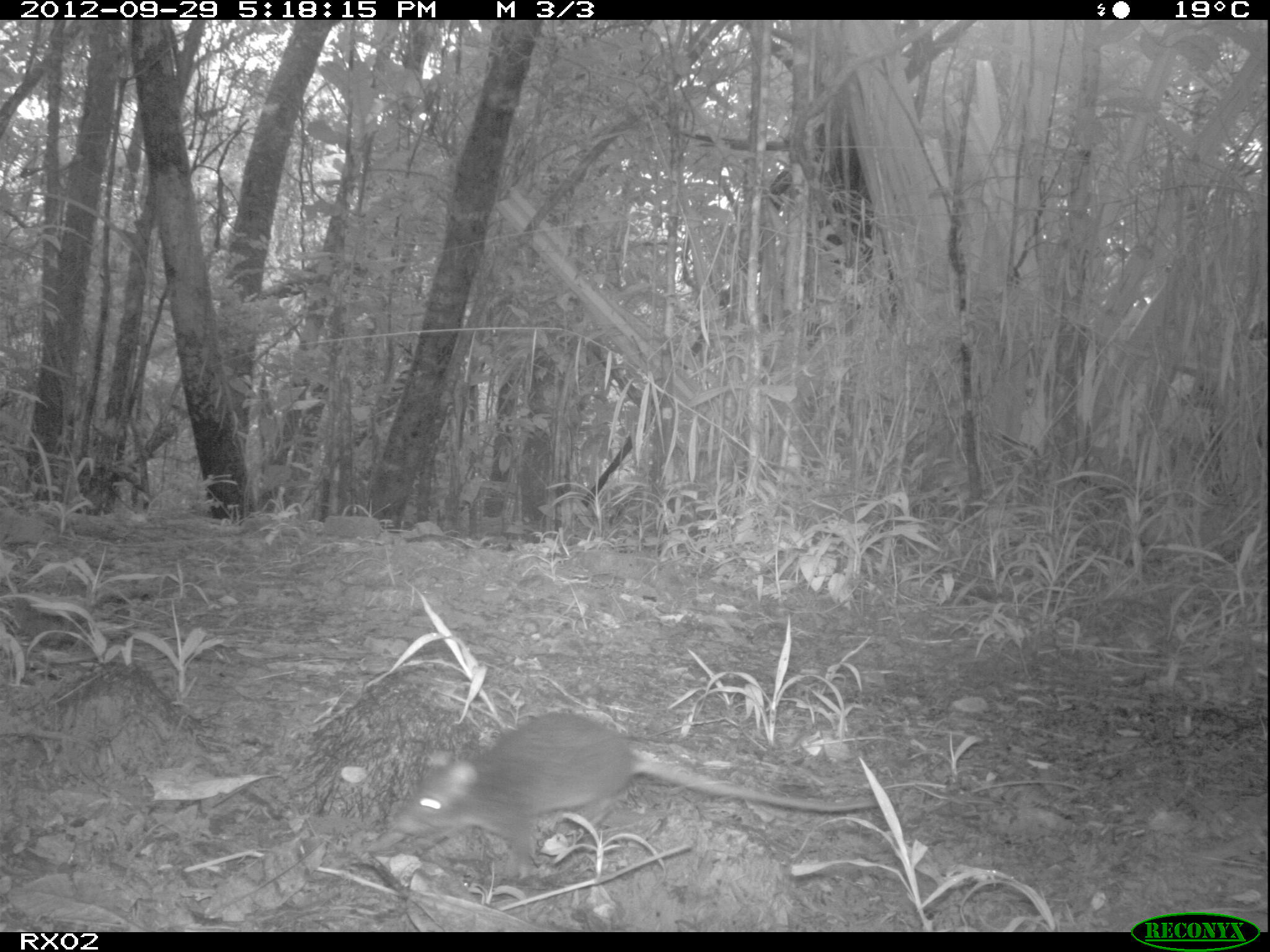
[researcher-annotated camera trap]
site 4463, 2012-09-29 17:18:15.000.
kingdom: Animalia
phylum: Chordata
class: Mammalia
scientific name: Mammalia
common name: mammals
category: small mammal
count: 1